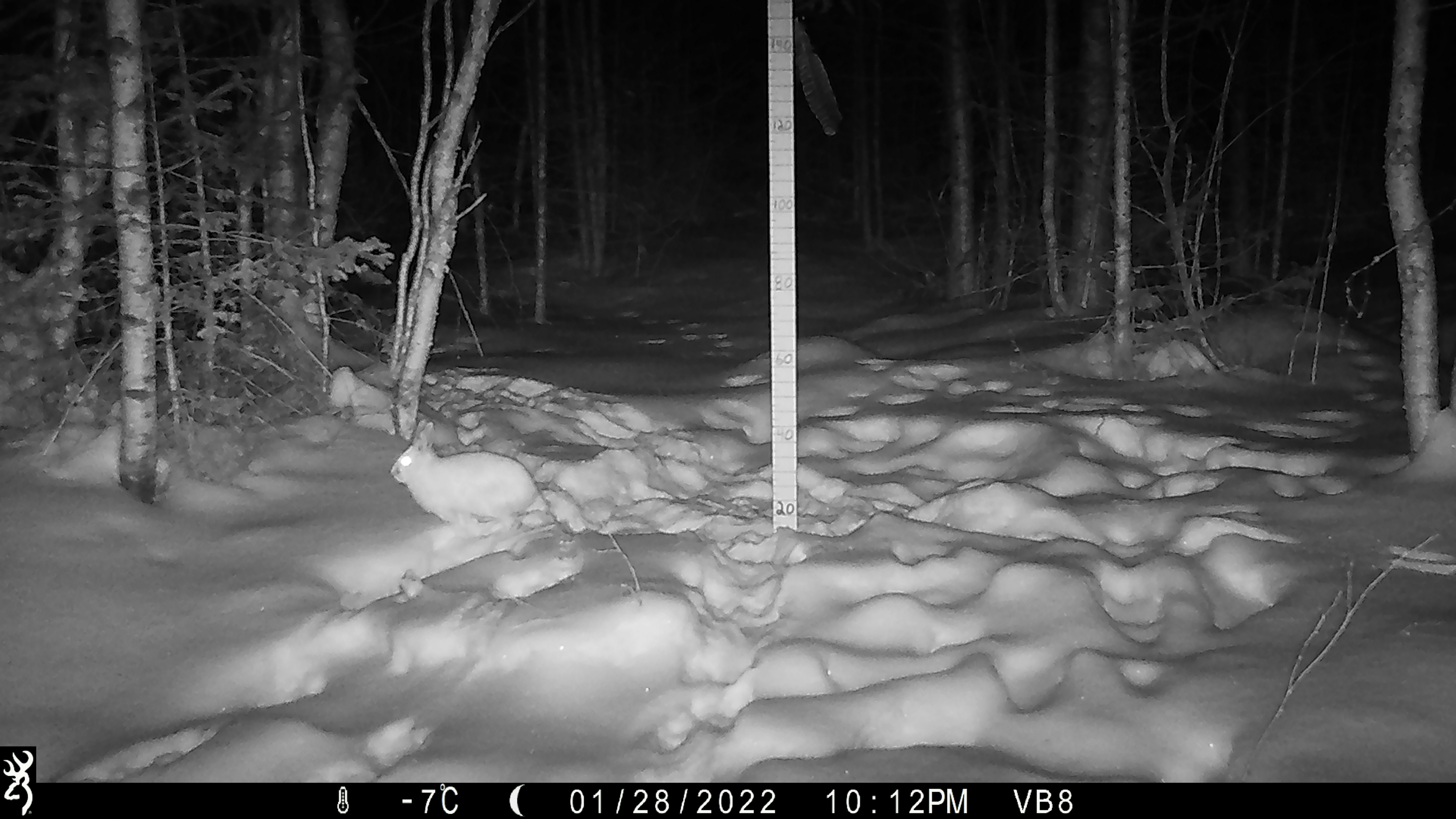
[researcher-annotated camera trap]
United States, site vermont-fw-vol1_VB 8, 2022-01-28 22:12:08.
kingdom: Animalia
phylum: Chordata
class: Mammalia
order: Lagomorpha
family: Leporidae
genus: Lepus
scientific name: Lepus americanus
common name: snowshoe hare